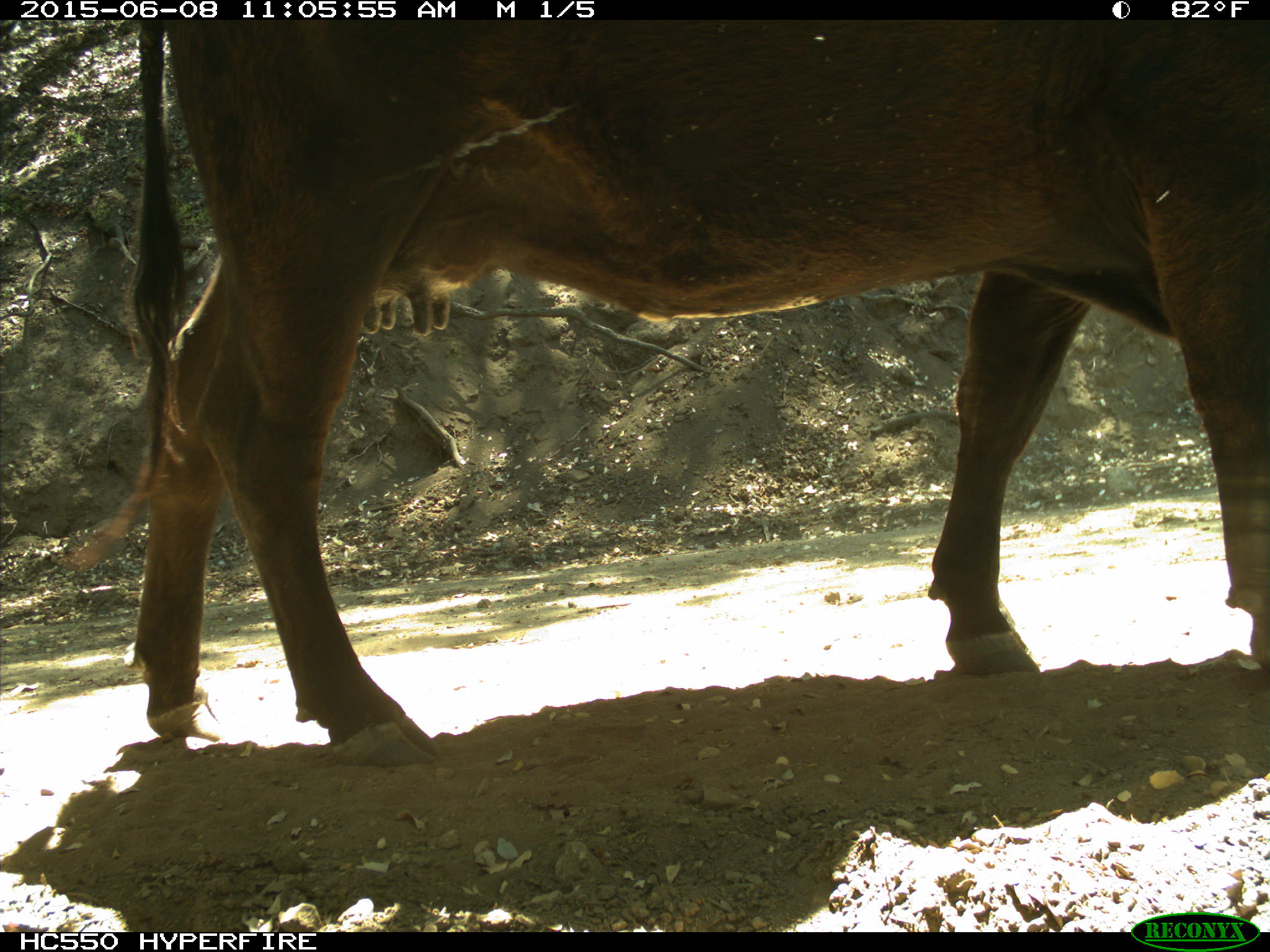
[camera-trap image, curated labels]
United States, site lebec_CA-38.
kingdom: Animalia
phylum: Chordata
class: Mammalia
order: Artiodactyla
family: Bovidae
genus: Bos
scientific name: Bos taurus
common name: domestic cow